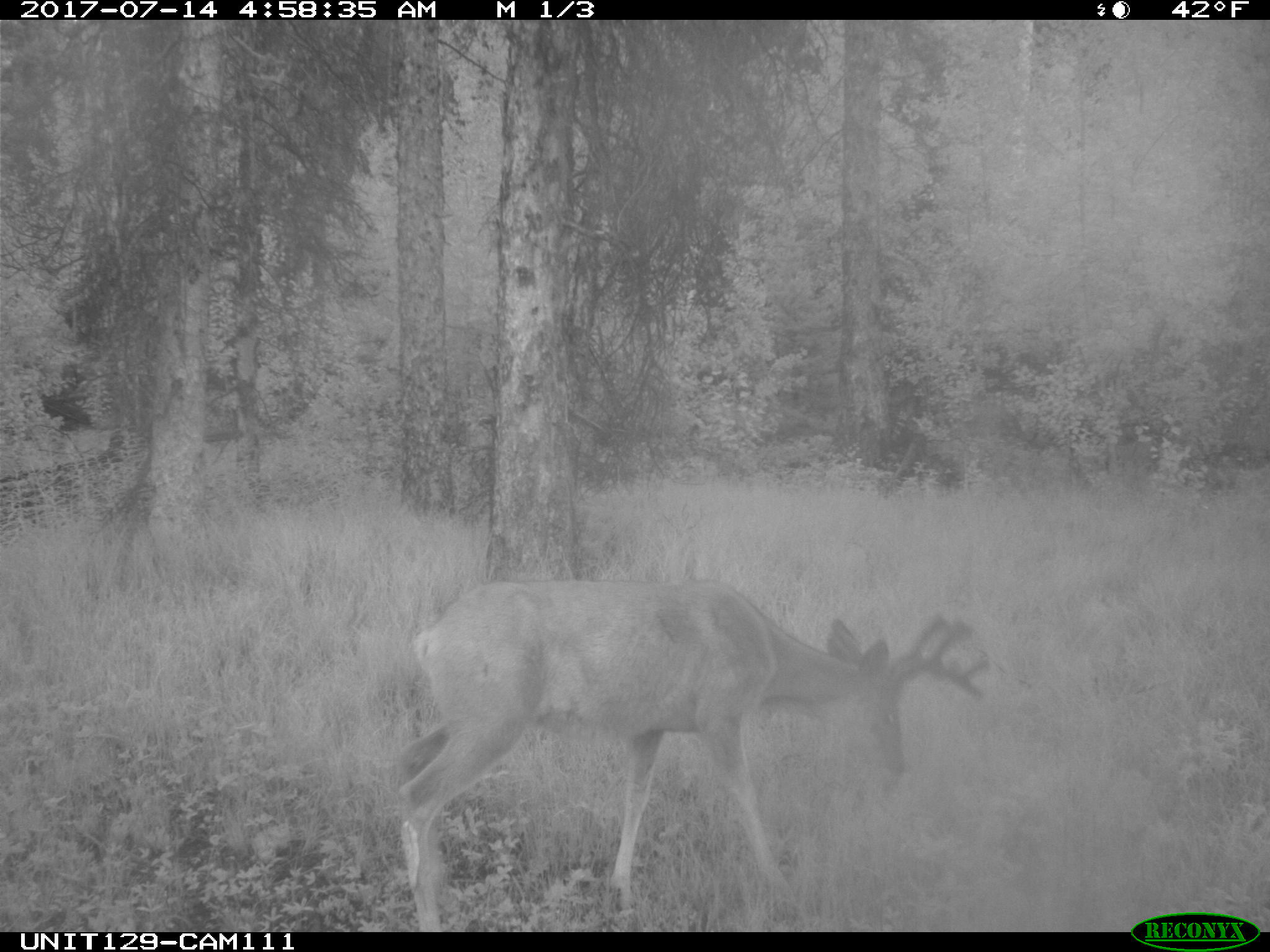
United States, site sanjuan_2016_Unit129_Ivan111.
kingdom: Animalia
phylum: Chordata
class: Mammalia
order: Artiodactyla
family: Cervidae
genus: Odocoileus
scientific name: Odocoileus hemionus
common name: mule deer